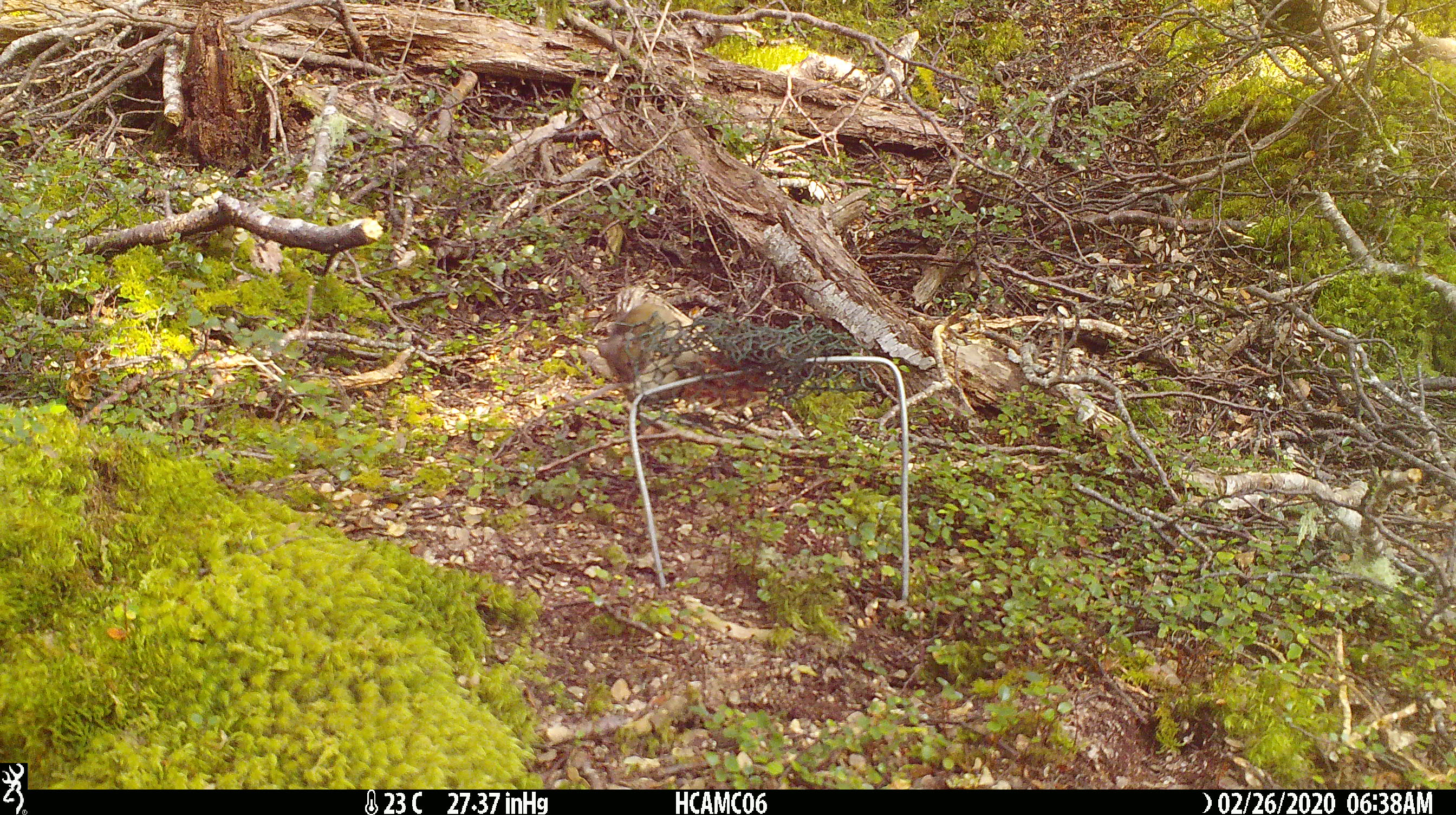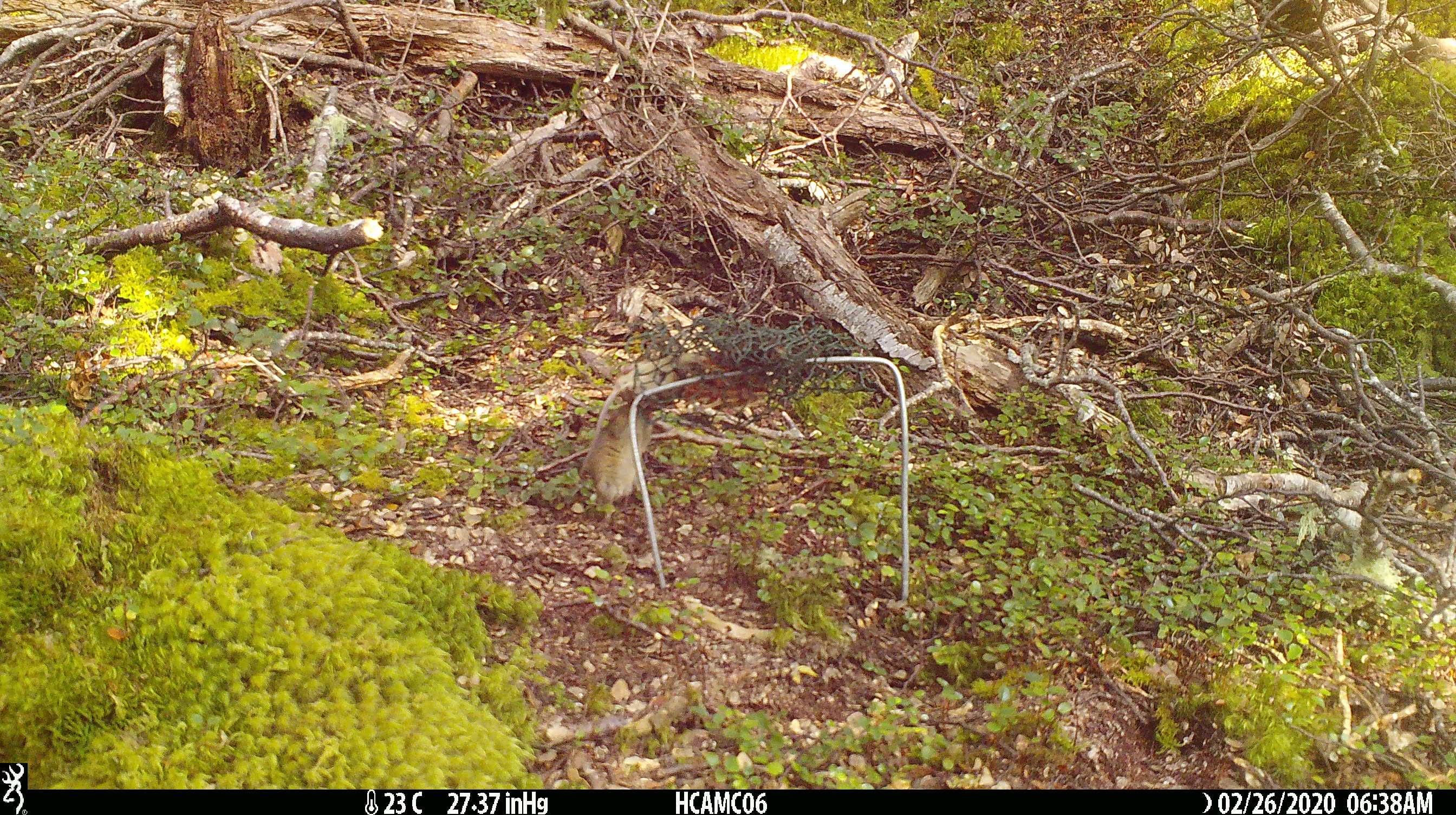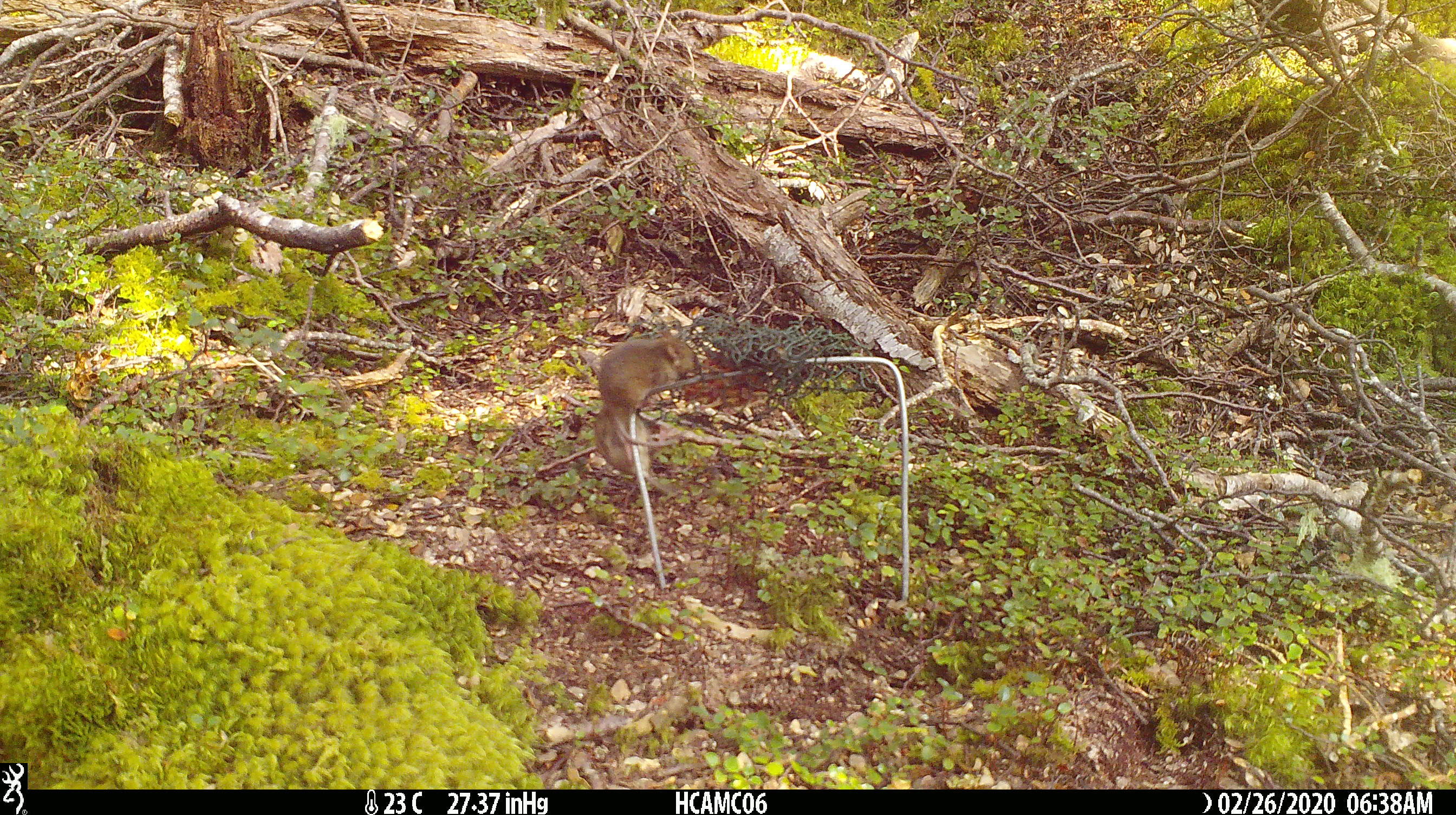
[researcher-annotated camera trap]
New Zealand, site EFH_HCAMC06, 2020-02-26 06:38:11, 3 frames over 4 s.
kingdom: Animalia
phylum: Chordata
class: Mammalia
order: Rodentia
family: Muridae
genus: Mus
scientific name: Mus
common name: mouse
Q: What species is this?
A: Mouse (Mus).